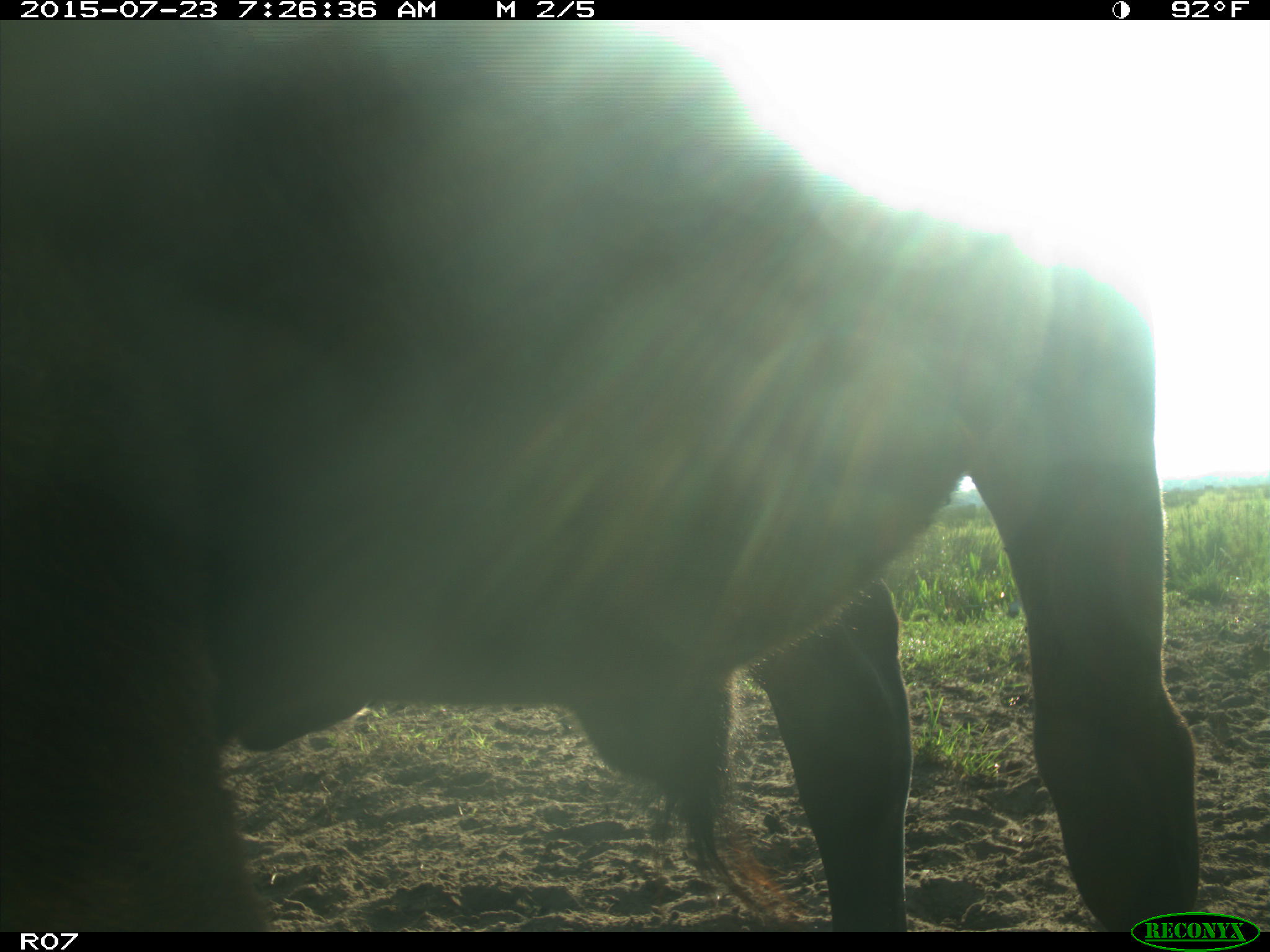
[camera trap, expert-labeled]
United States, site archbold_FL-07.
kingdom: Animalia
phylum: Chordata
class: Mammalia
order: Artiodactyla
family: Bovidae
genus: Bos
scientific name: Bos taurus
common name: domestic cow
Bos taurus (domestic cow).